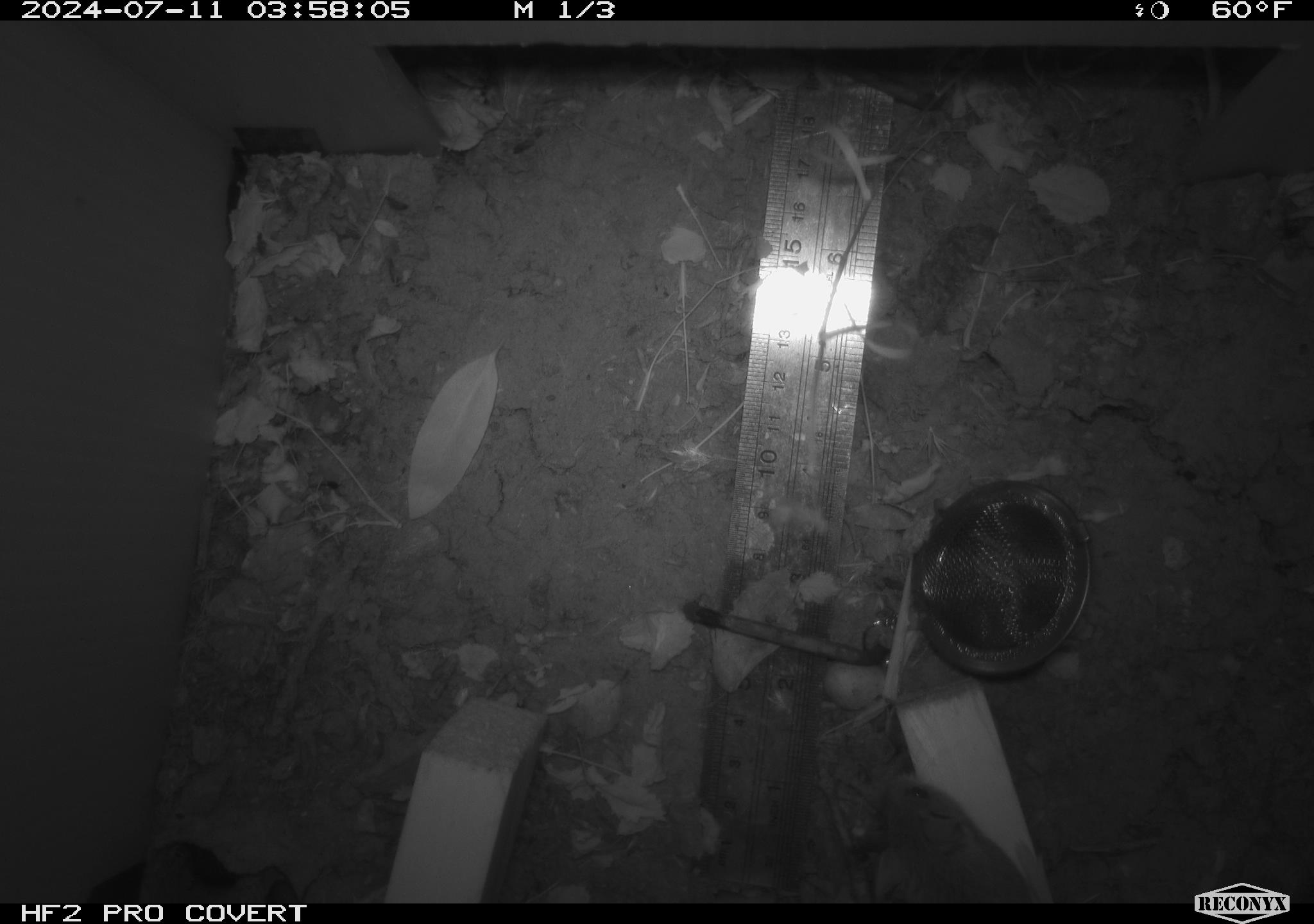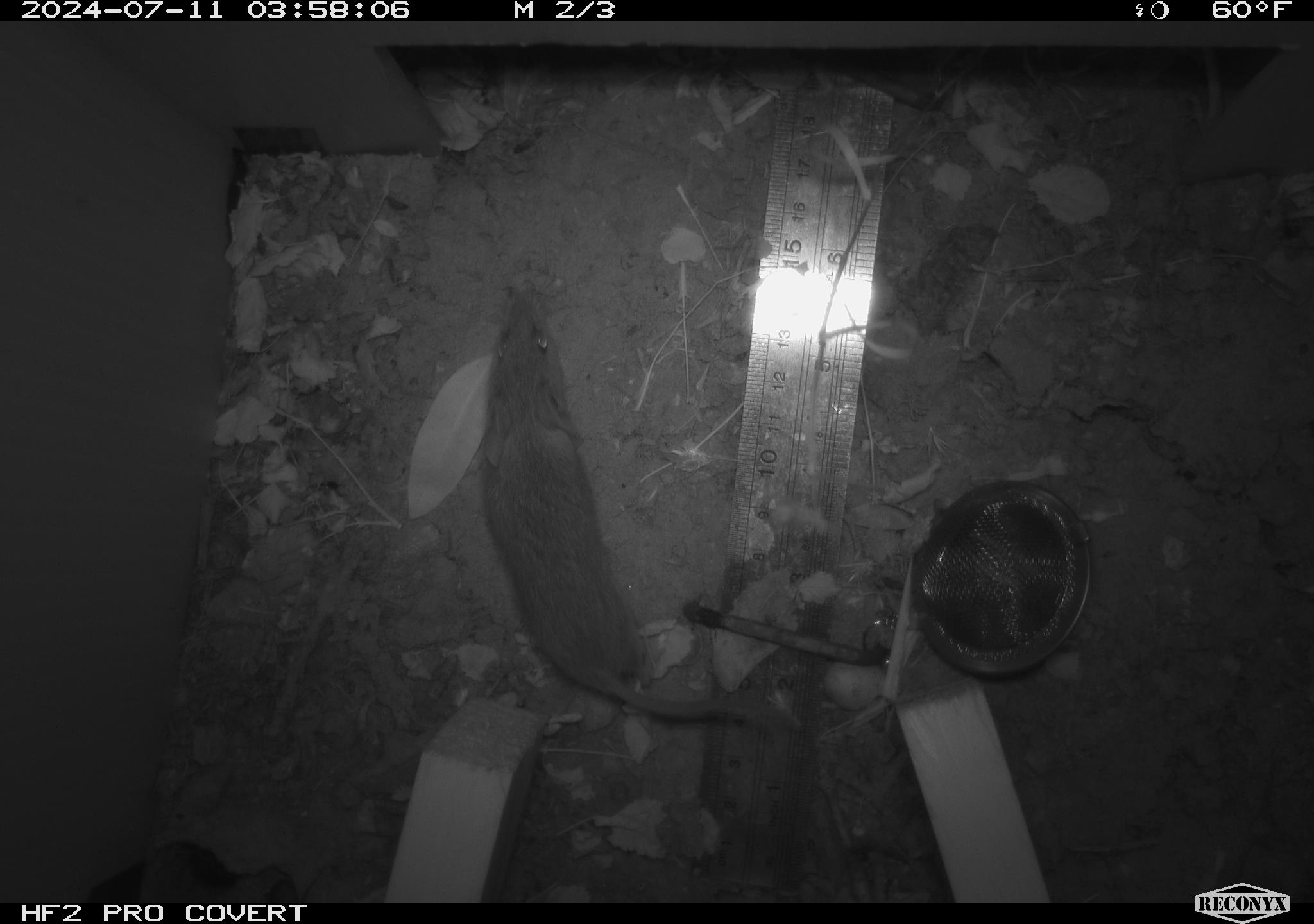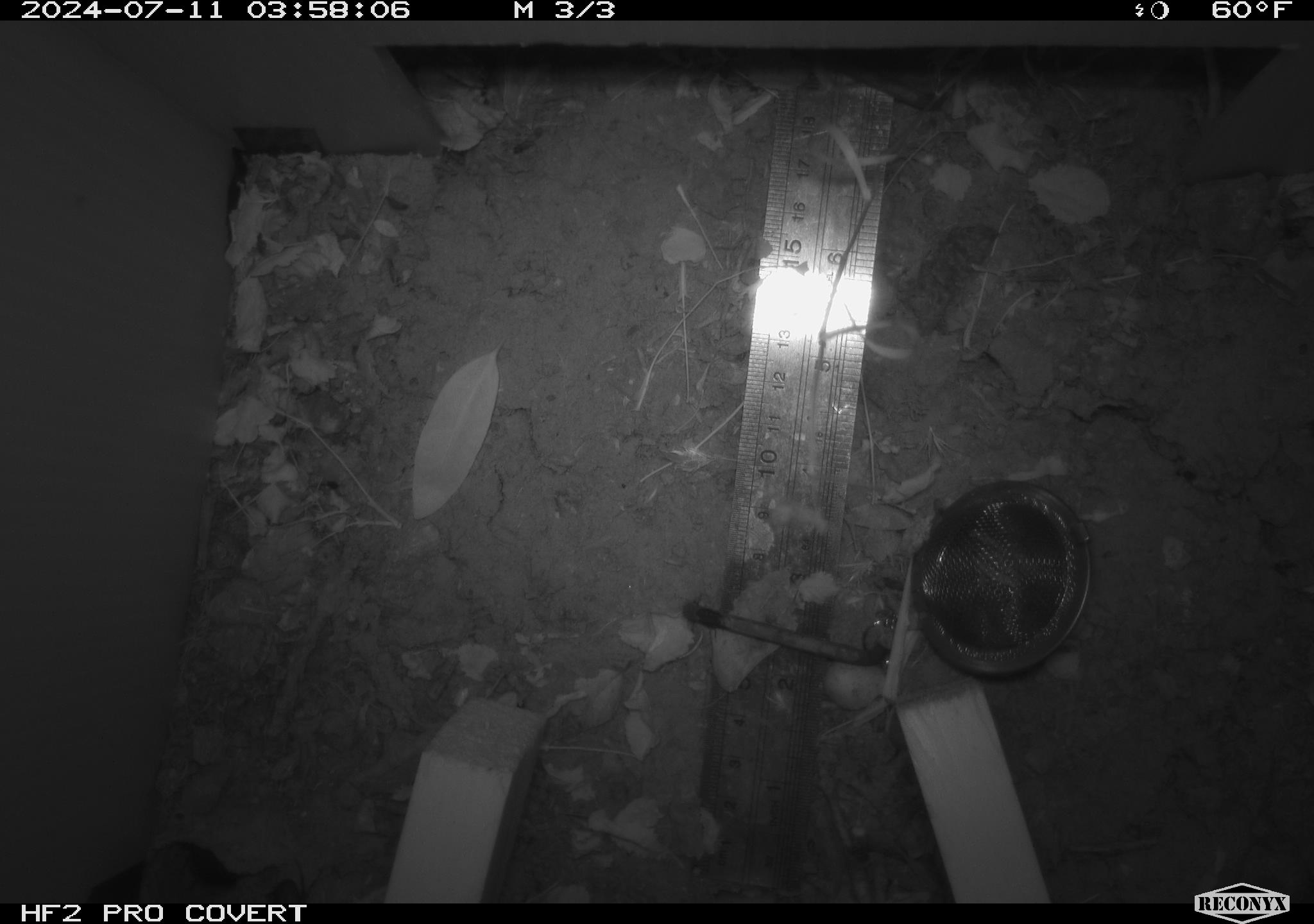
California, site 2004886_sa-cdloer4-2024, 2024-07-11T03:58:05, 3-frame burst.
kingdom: Animalia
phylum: Chordata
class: Mammalia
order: Rodentia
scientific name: Rodentia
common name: rodent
Rodent (Rodentia).